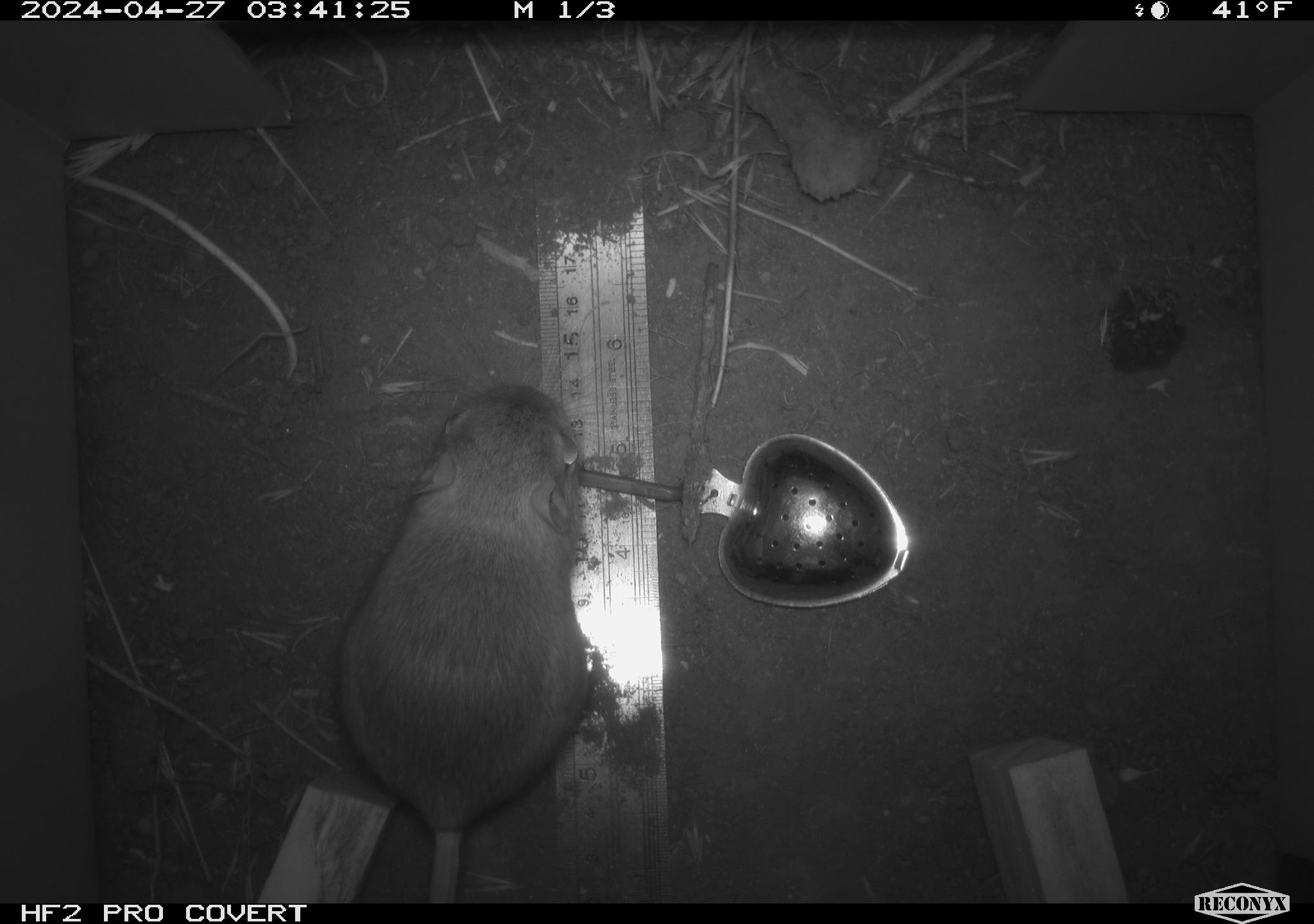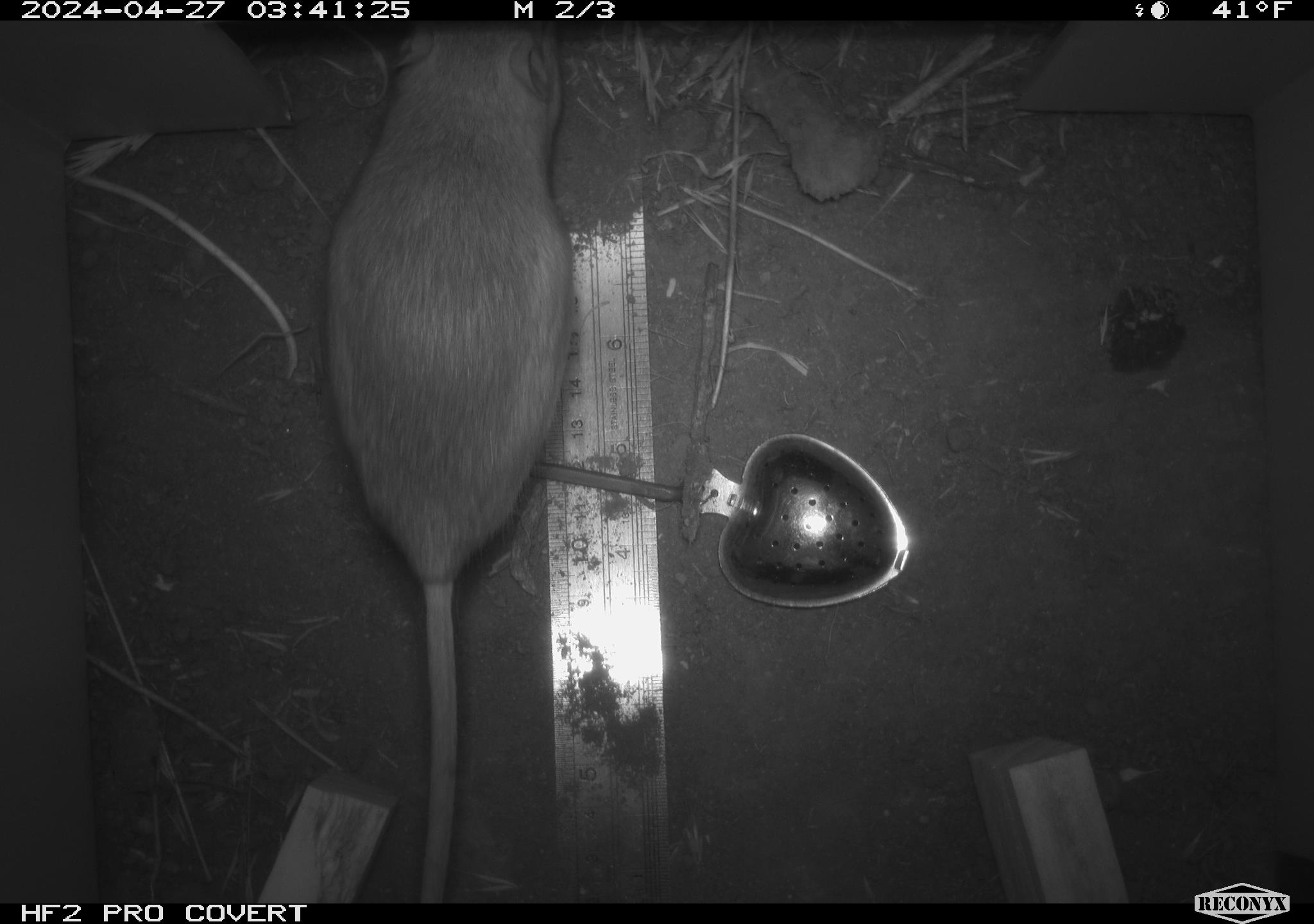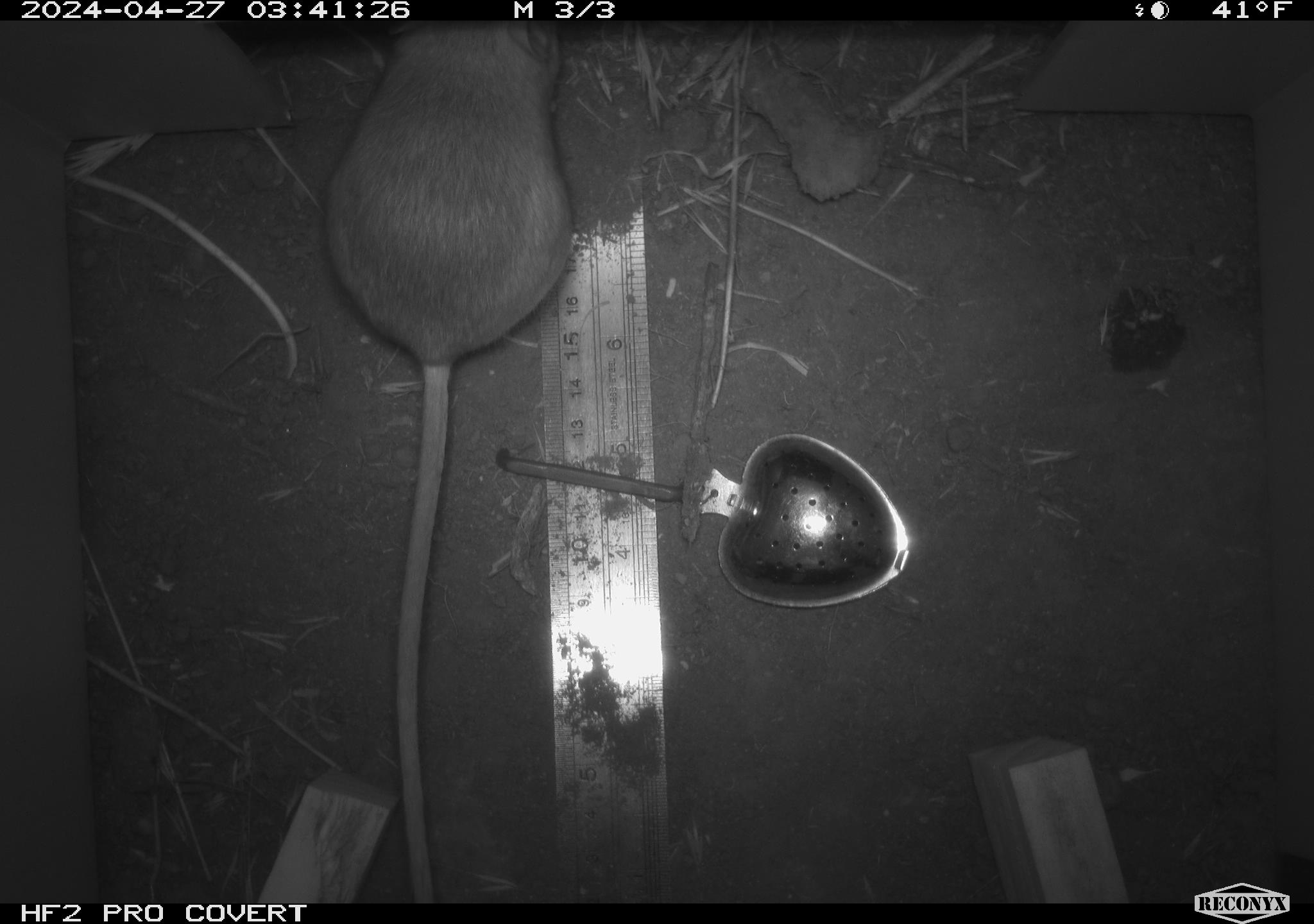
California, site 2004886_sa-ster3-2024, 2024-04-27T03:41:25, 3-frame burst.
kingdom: Animalia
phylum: Chordata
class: Mammalia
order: Rodentia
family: Heteromyidae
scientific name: Heteromyidae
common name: kangaroo rats and pocket mice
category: heteromyidae family